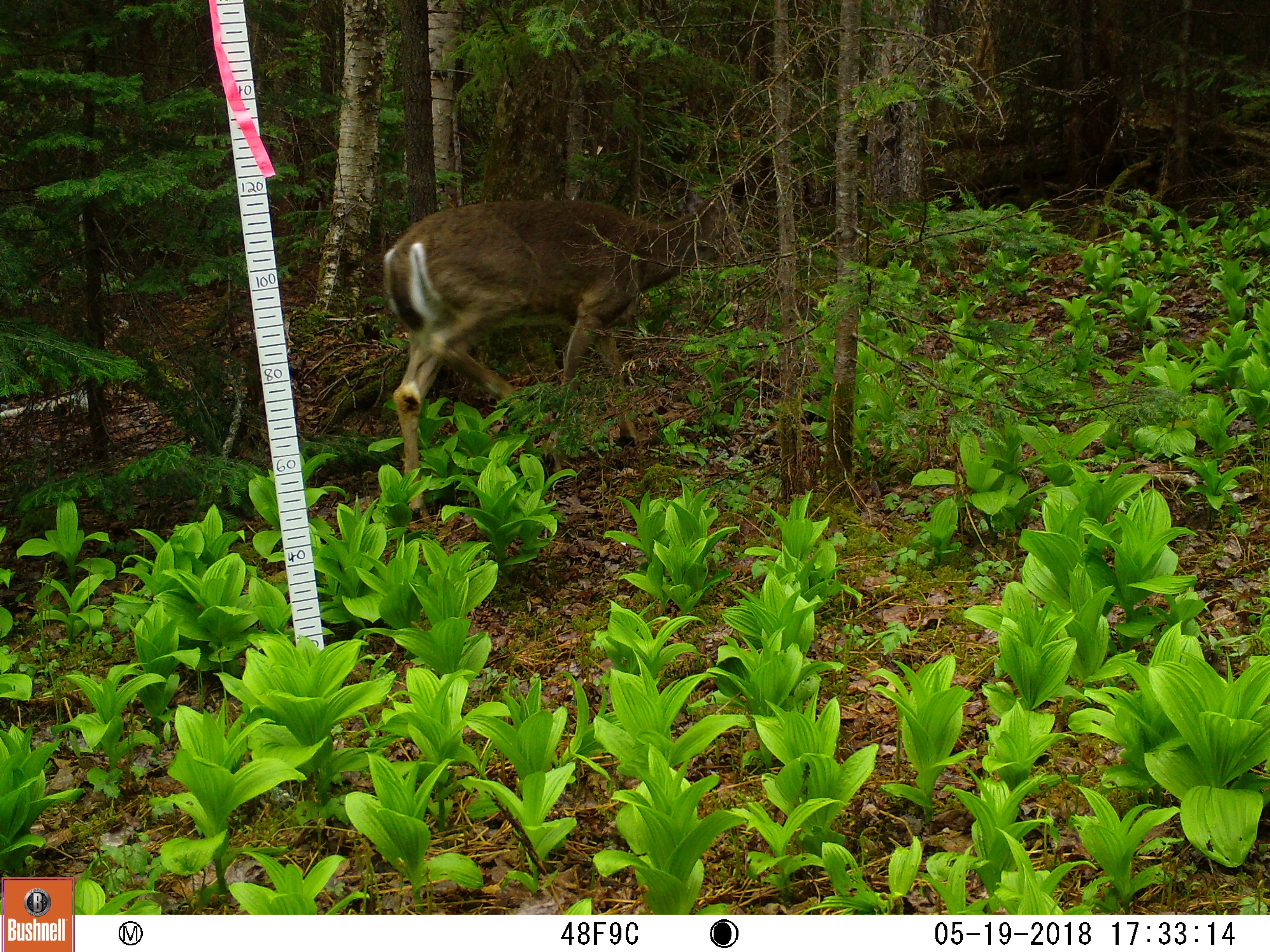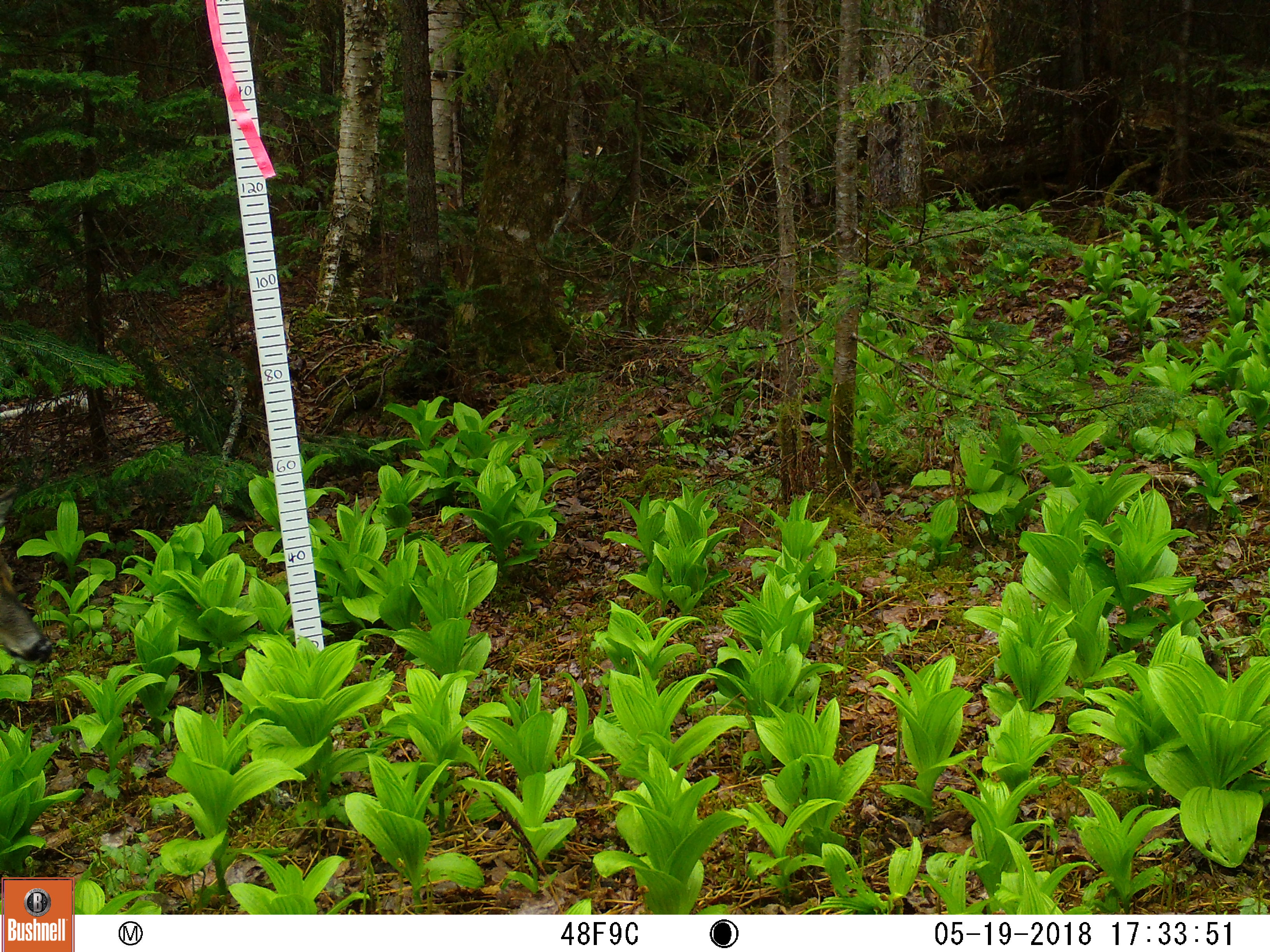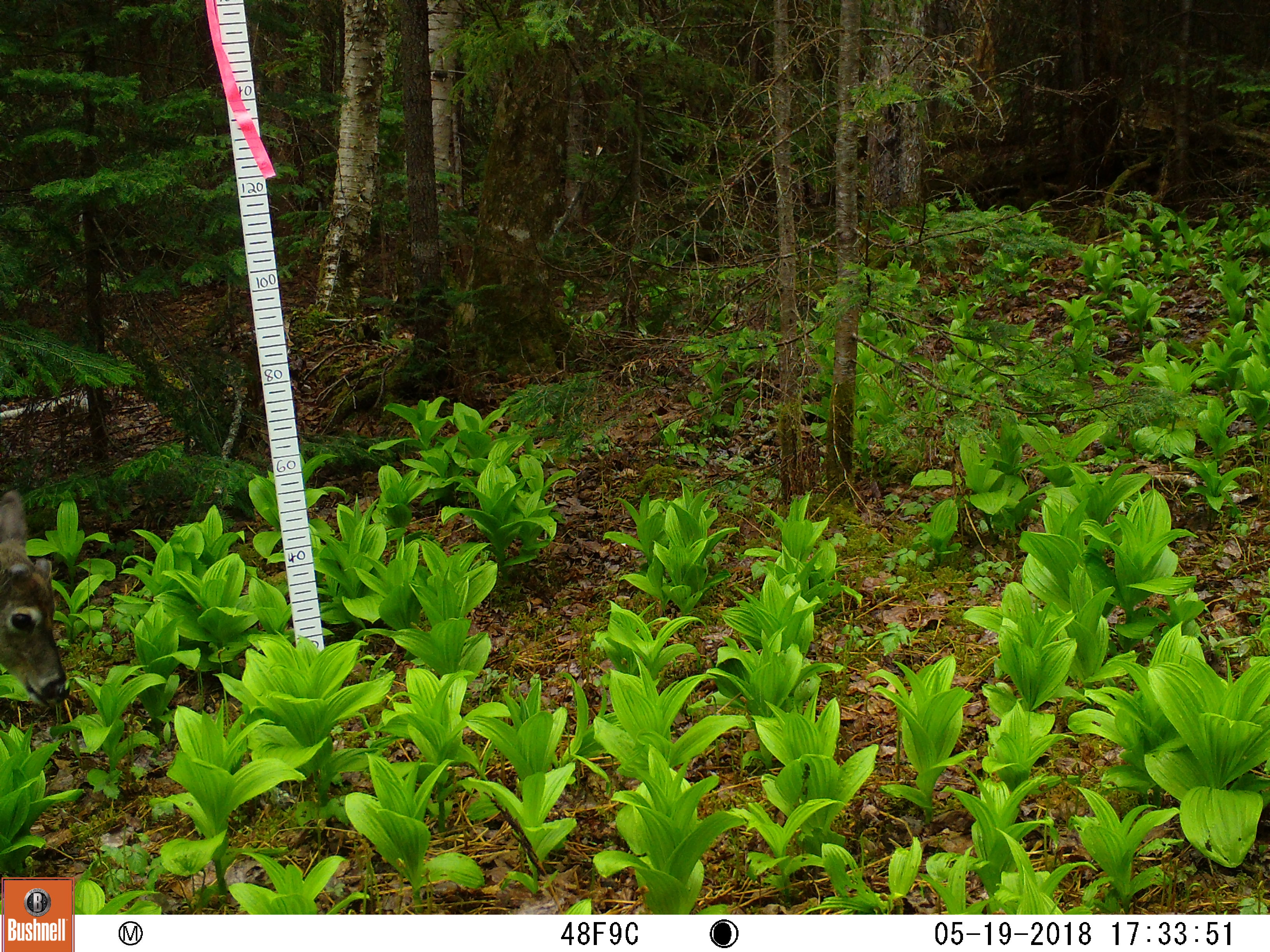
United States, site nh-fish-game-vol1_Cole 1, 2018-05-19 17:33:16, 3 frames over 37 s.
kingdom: Animalia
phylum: Chordata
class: Mammalia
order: Artiodactyla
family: Cervidae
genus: Odocoileus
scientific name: Odocoileus virginianus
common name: white-tailed deer